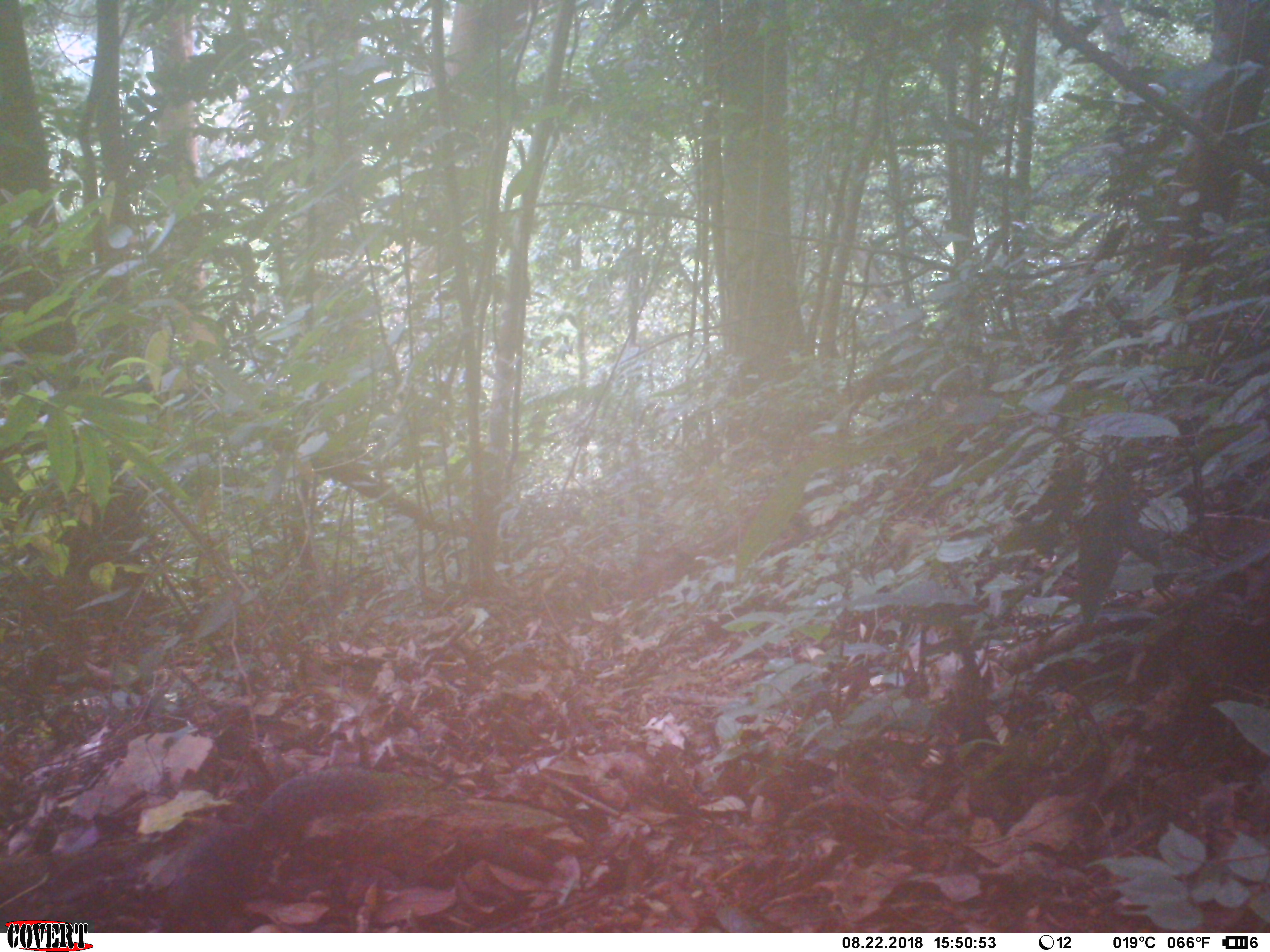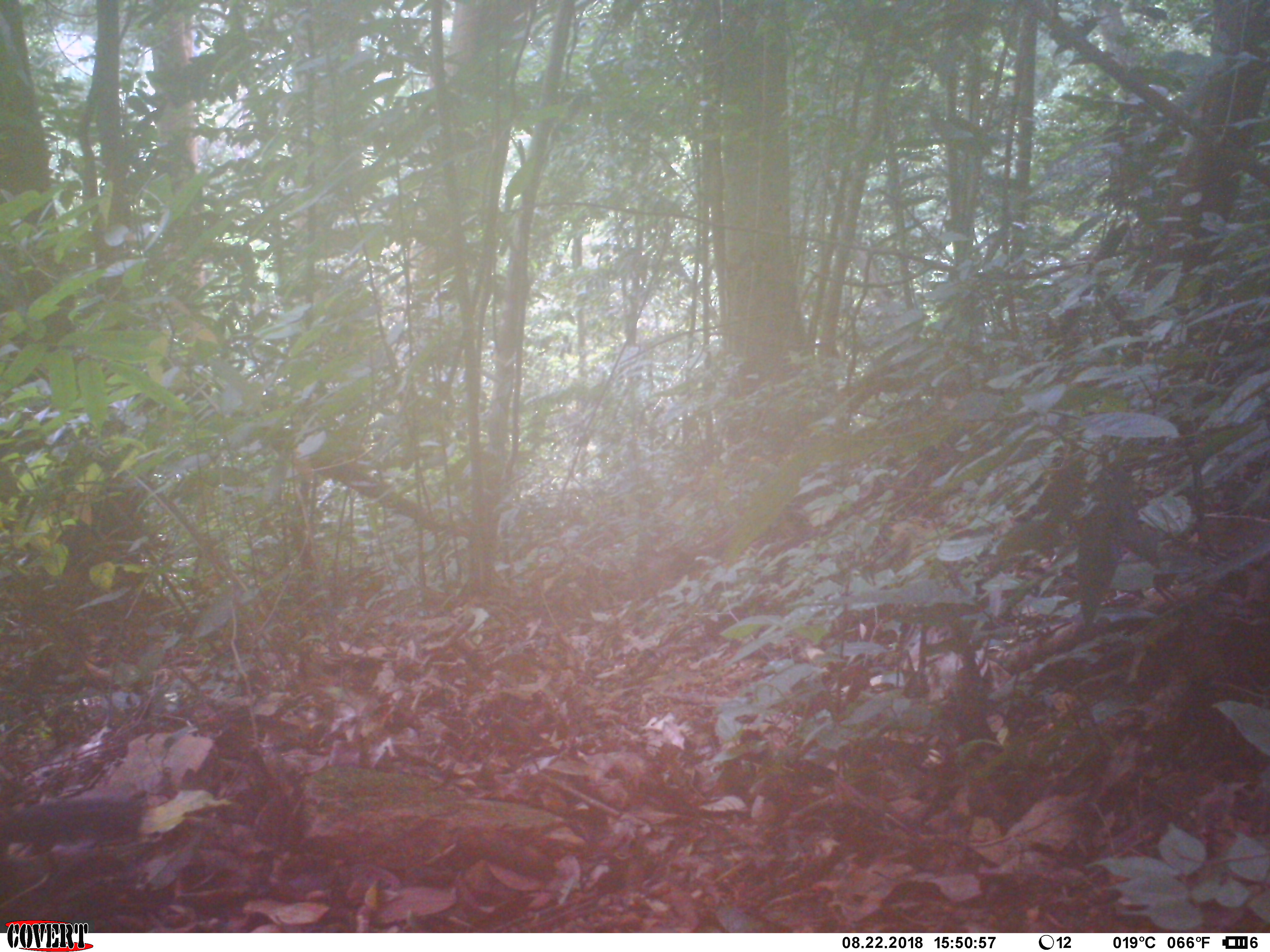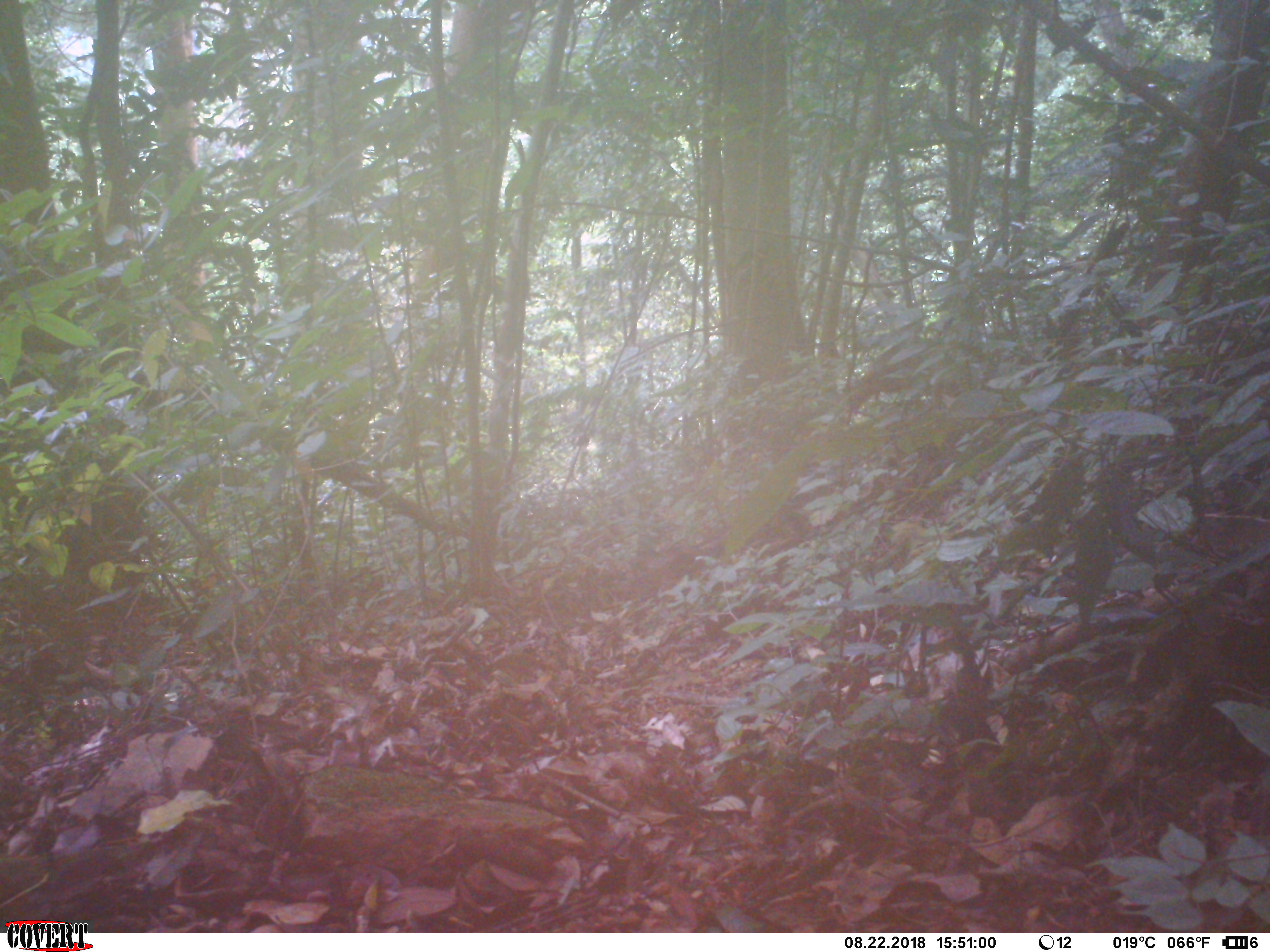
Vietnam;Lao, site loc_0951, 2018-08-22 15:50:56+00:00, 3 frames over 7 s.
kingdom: Animalia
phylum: Chordata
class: Mammalia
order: Rodentia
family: Sciuridae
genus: Dremomys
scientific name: Dremomys rufigenis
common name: red-cheeked squirrel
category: red cheeked squirrel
Red cheeked squirrel (red-cheeked squirrel) (Dremomys rufigenis). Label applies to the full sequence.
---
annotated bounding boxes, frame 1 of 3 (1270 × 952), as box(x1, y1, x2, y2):
red cheeked squirrel: box(158, 766, 387, 933)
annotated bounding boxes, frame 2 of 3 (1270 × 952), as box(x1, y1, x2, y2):
red cheeked squirrel: box(1, 789, 144, 860)